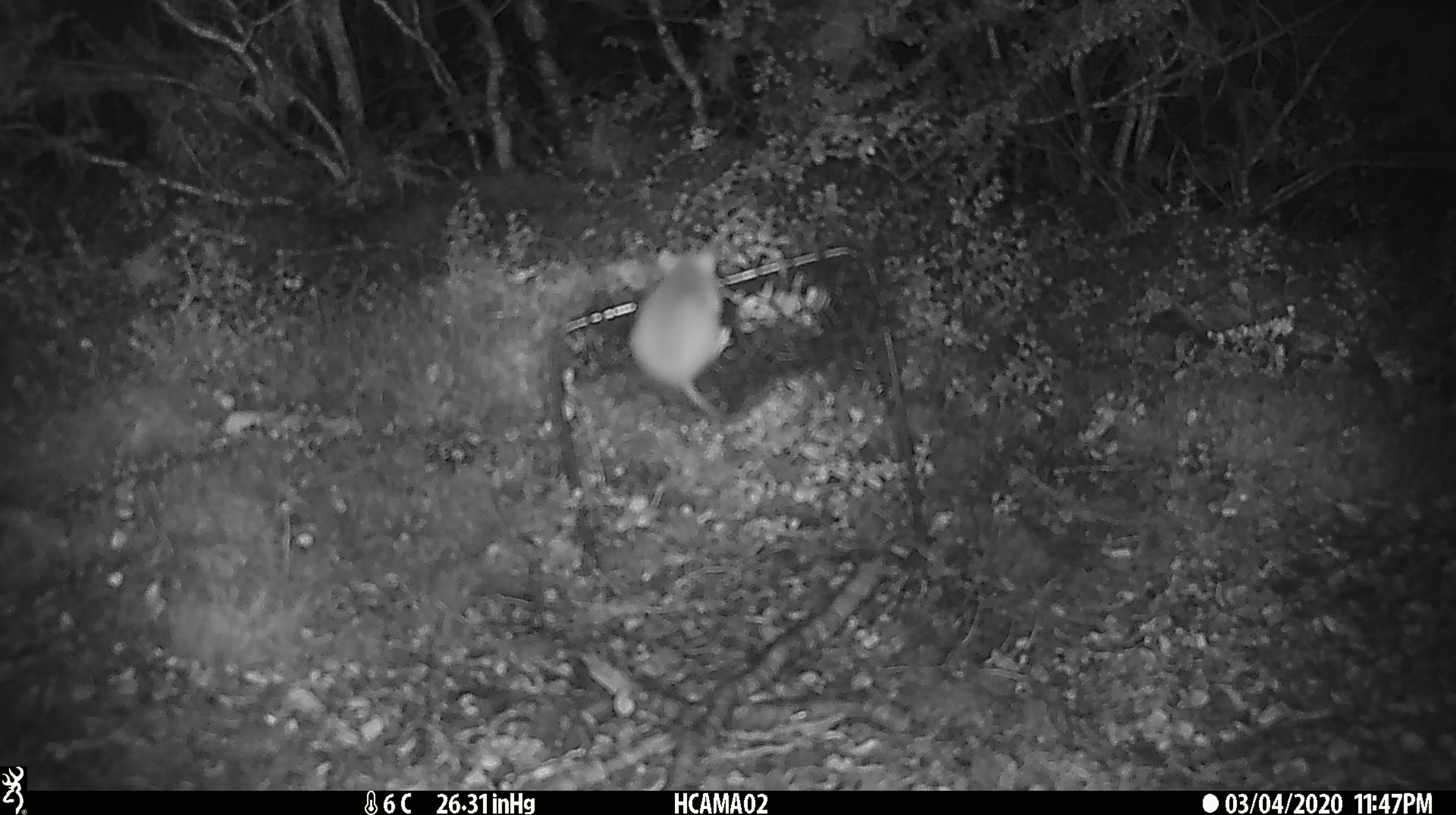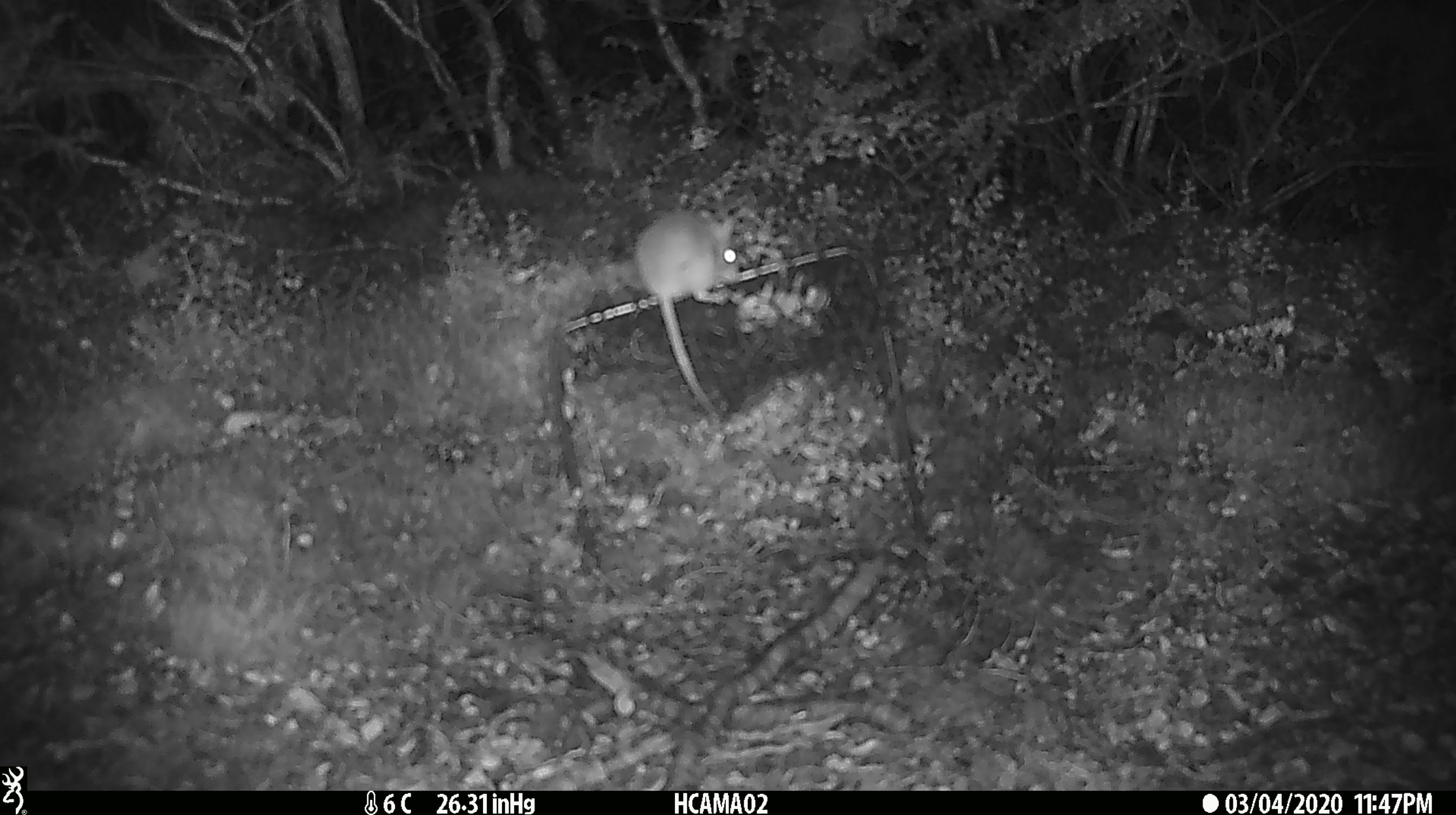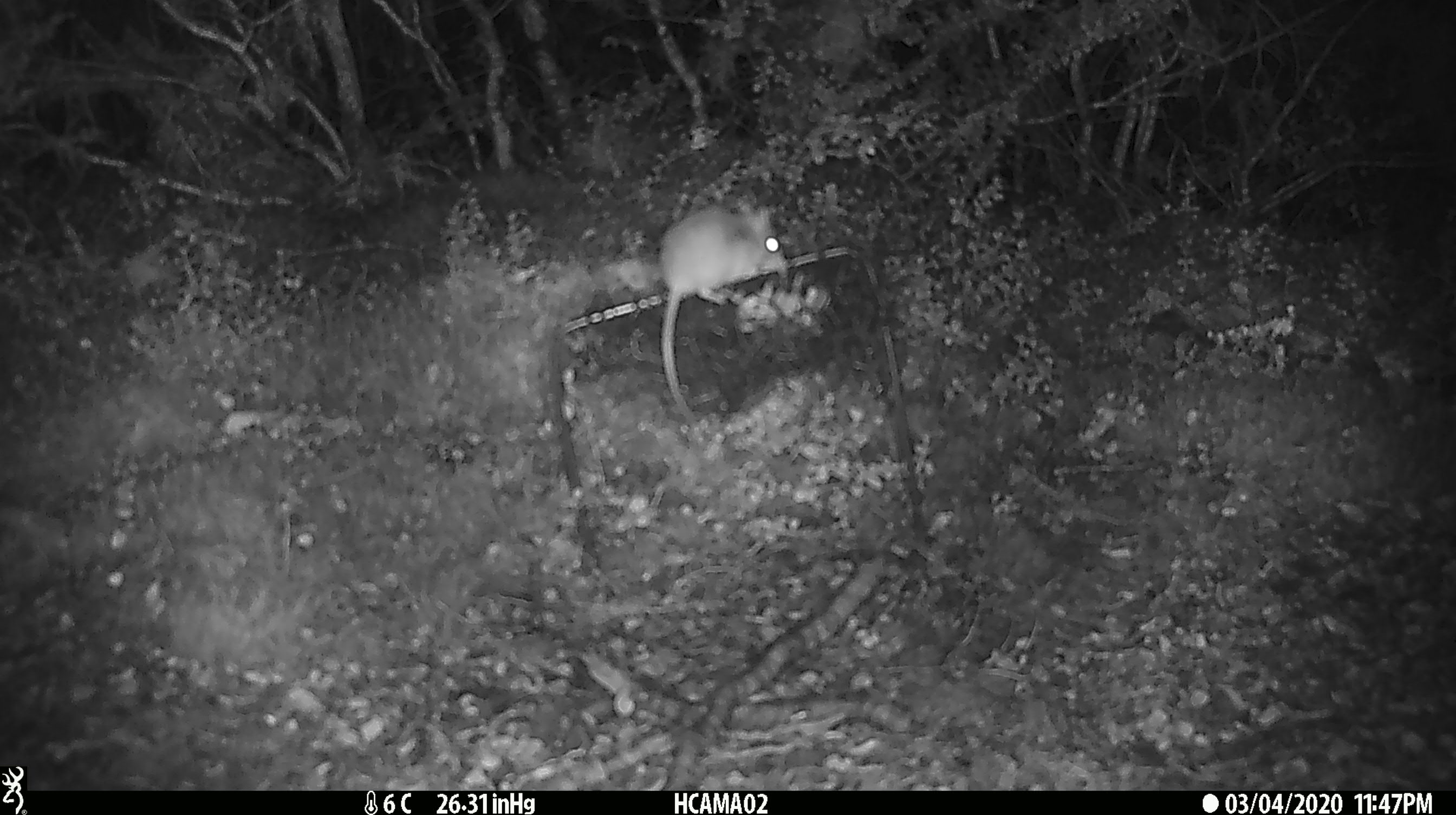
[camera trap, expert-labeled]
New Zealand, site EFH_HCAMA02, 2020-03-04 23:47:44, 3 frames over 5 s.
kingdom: Animalia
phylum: Chordata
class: Mammalia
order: Rodentia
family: Muridae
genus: Mus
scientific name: Mus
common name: mouse